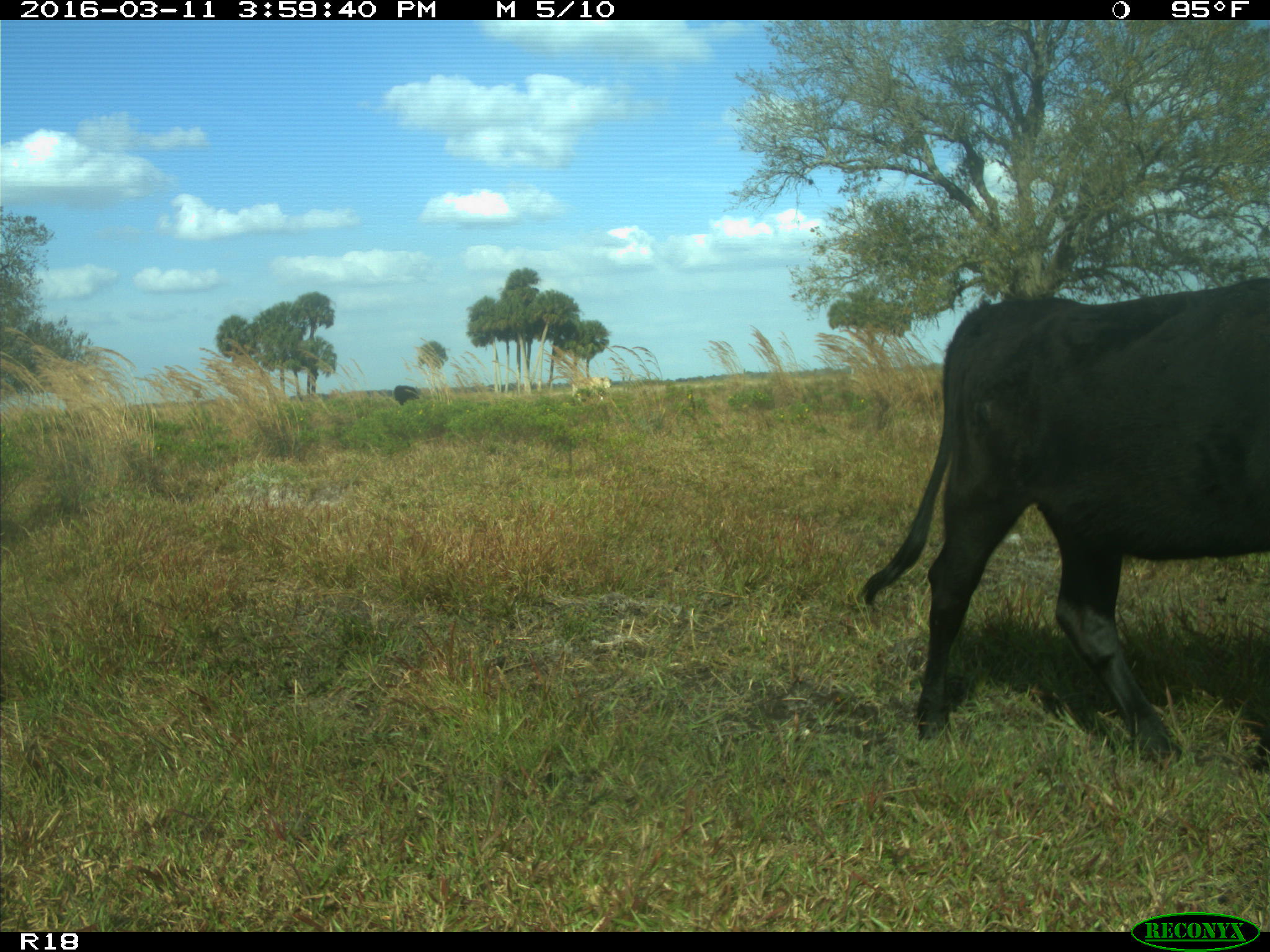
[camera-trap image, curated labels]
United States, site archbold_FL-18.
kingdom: Animalia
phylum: Chordata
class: Mammalia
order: Artiodactyla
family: Bovidae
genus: Bos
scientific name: Bos taurus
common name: domestic cow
Bos taurus (domestic cow).